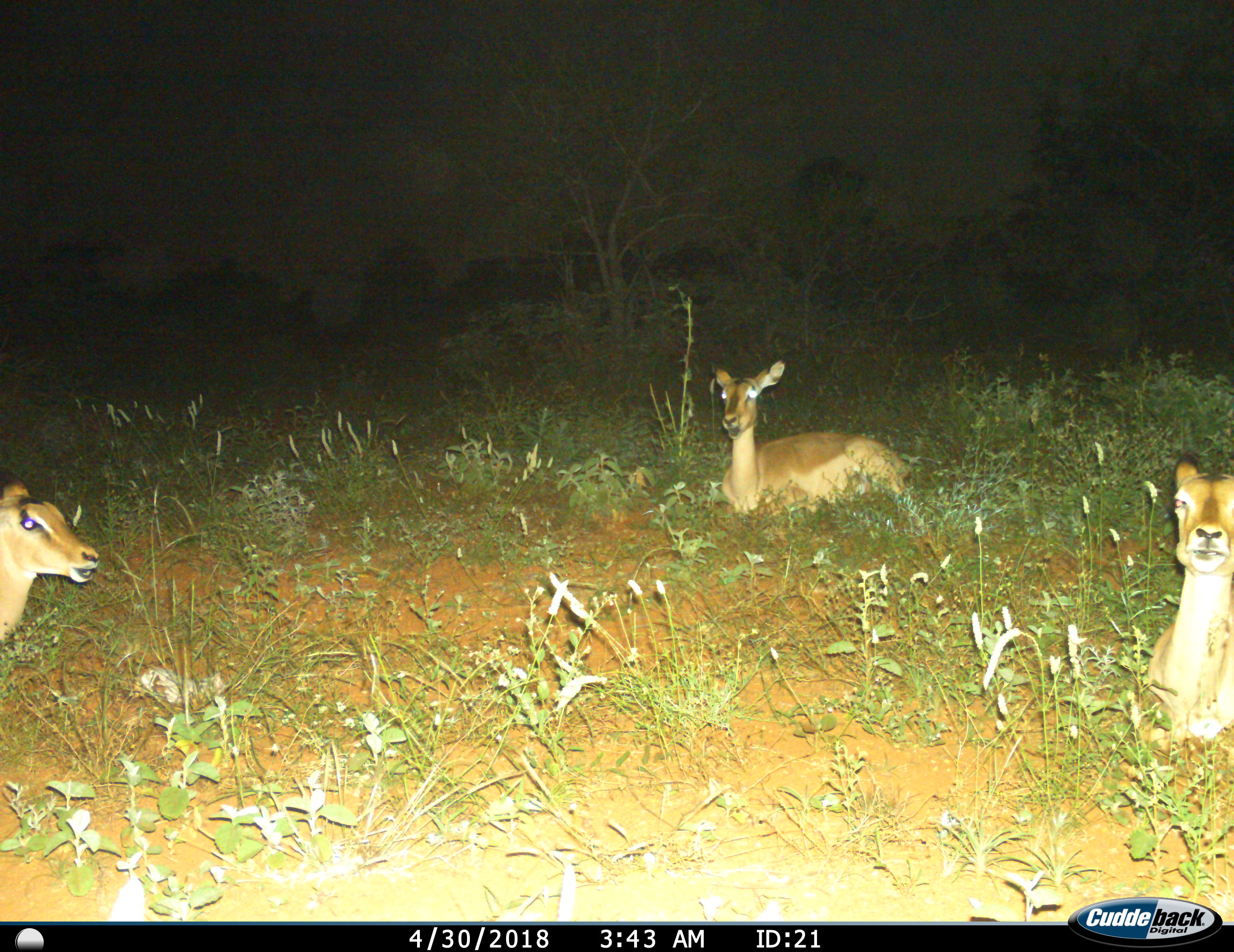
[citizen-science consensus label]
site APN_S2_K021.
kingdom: Animalia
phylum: Chordata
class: Mammalia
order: Artiodactyla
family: Bovidae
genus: Aepyceros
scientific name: Aepyceros melampus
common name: impala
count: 3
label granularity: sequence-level